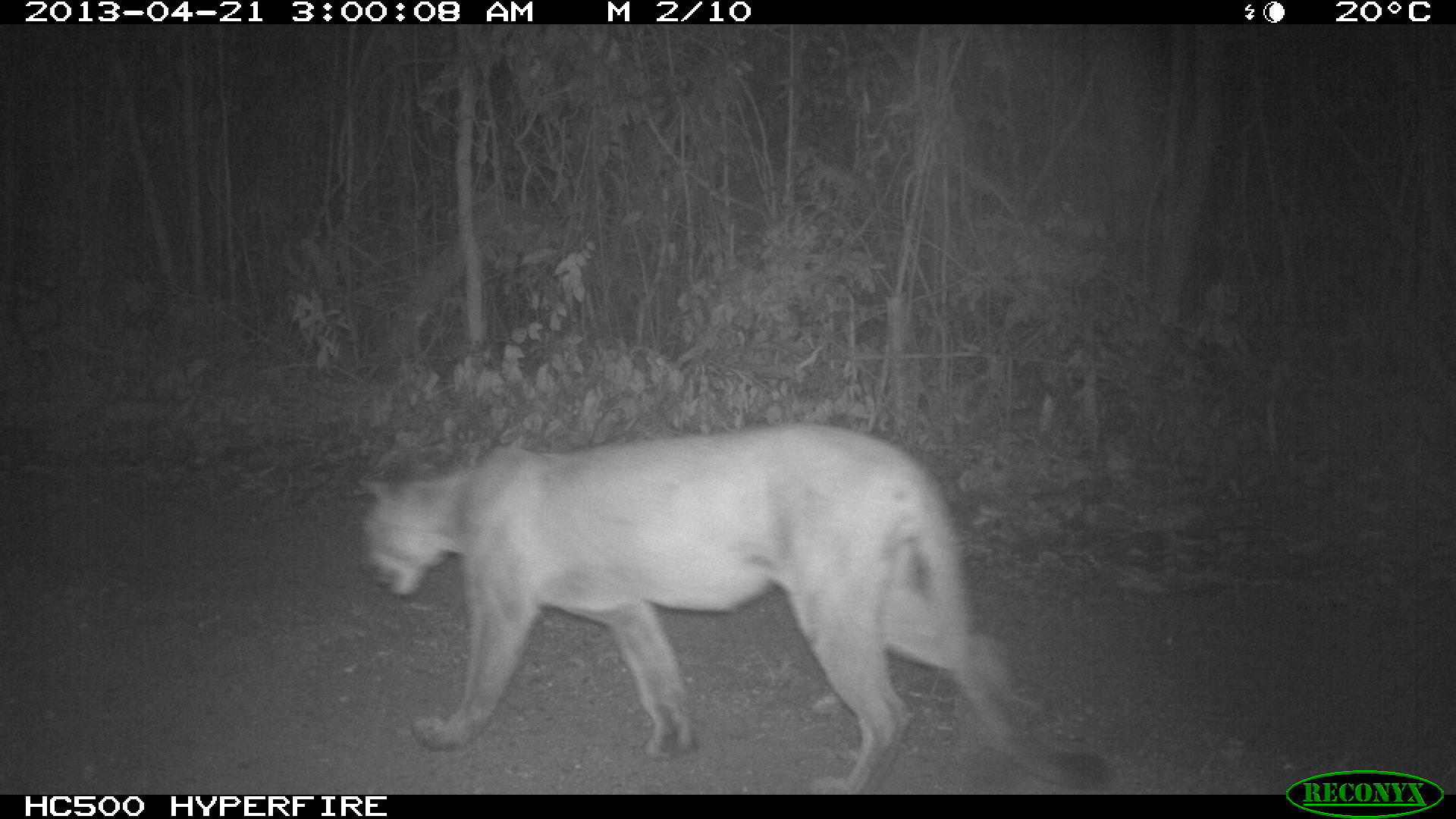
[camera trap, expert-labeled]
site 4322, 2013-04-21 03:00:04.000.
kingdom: Animalia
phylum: Chordata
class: Mammalia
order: Carnivora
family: Felidae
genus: Puma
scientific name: Puma concolor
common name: mountain lion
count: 1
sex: male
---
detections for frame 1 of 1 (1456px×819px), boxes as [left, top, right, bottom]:
puma concolor: [361, 424, 1110, 795]